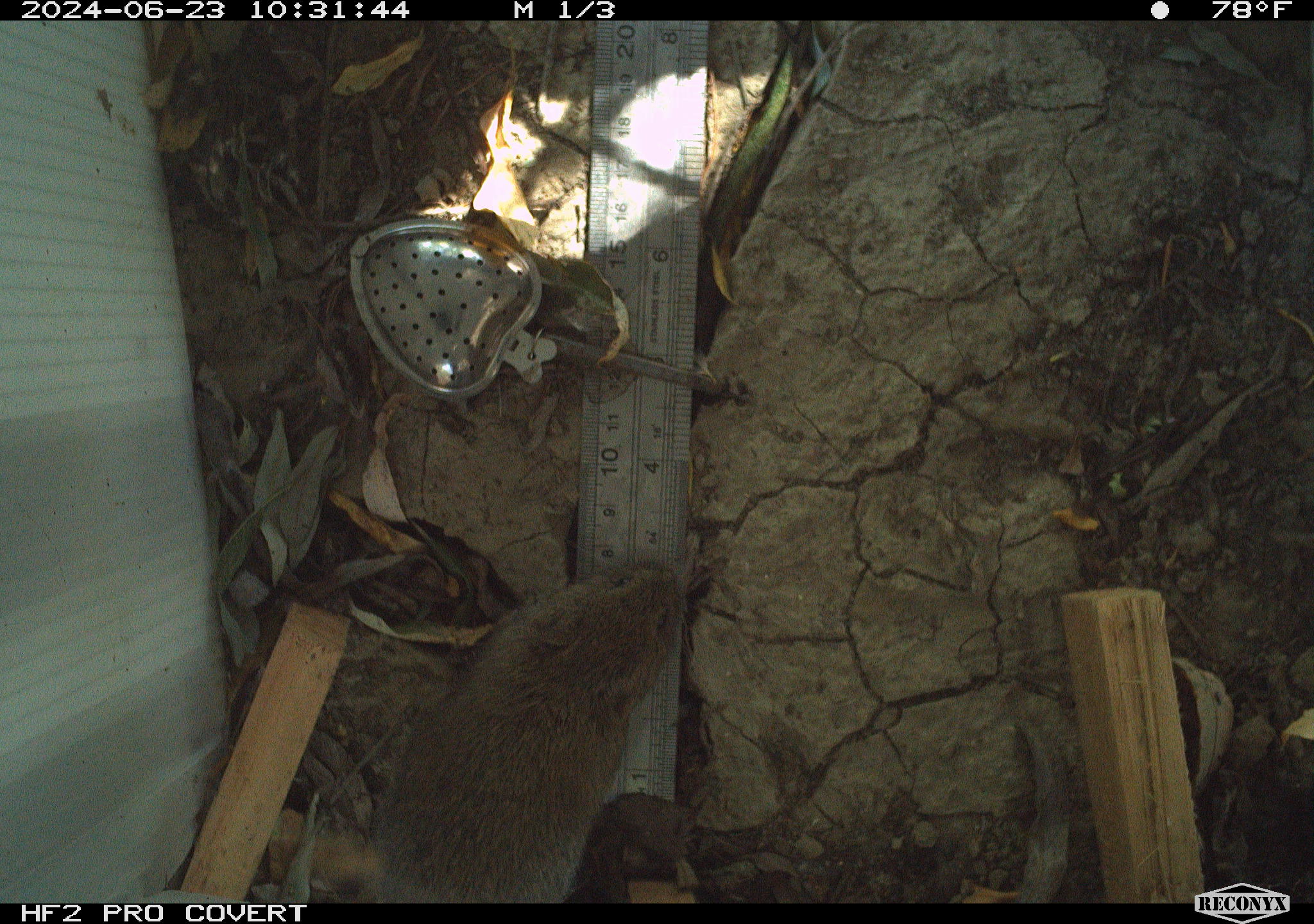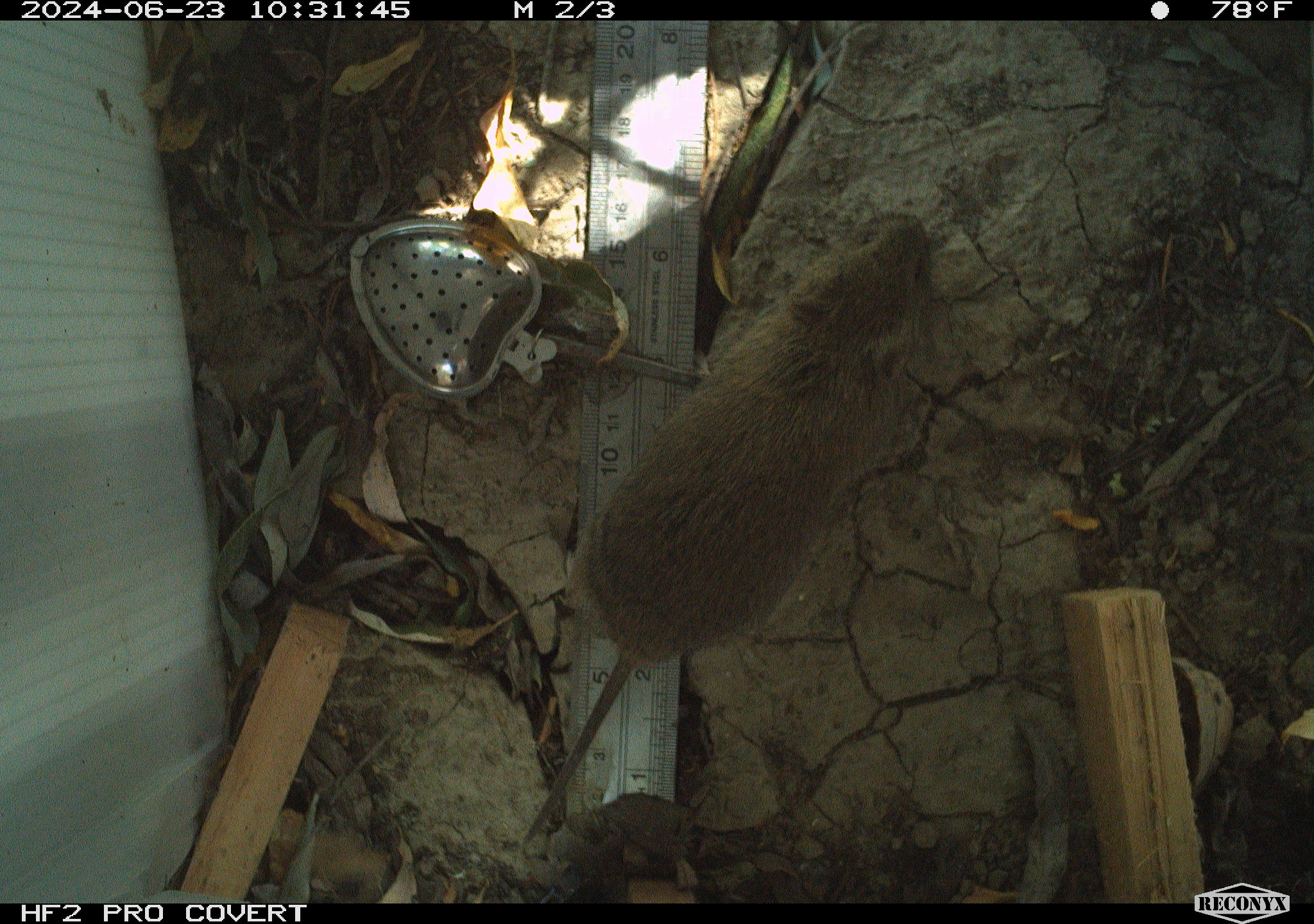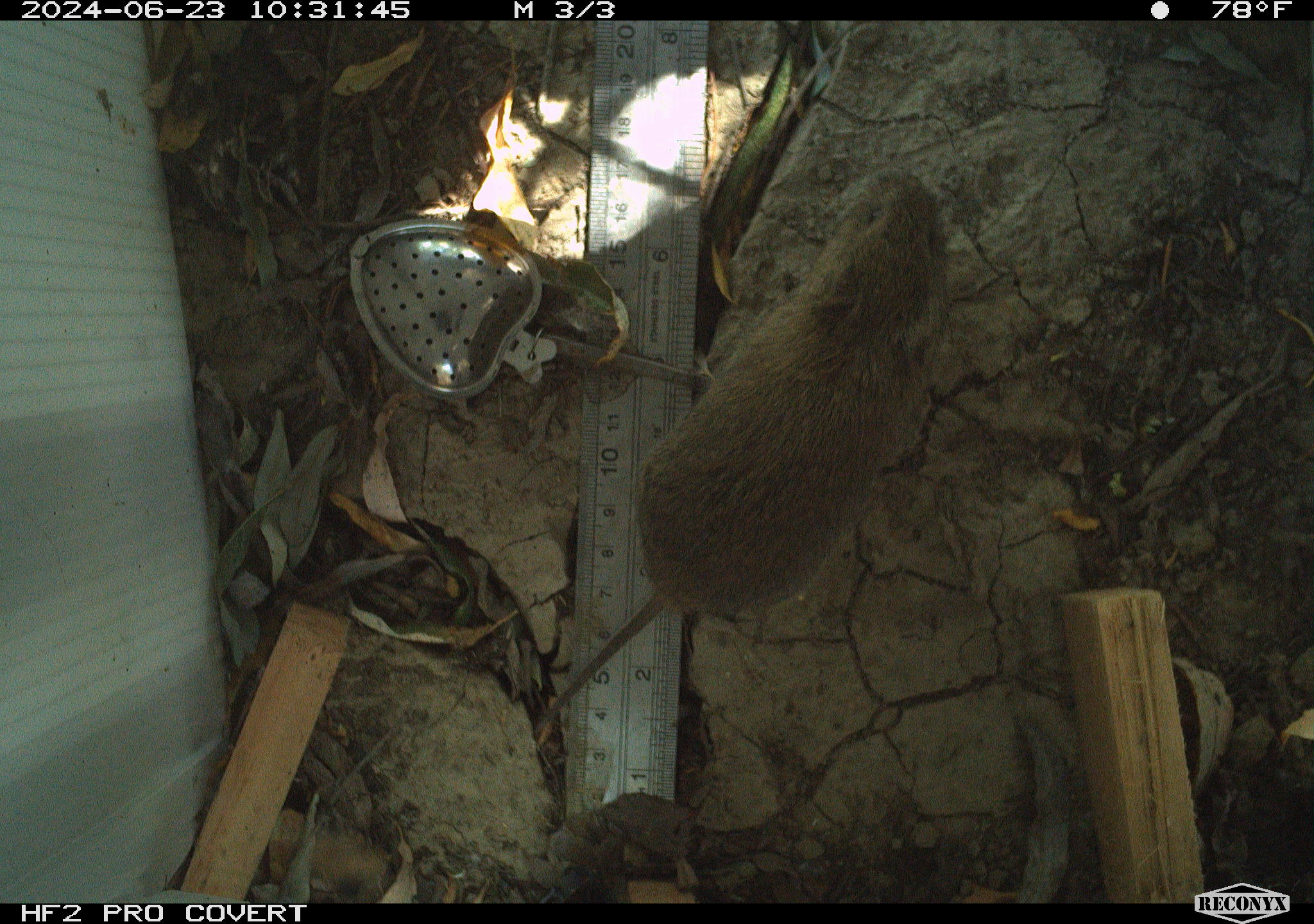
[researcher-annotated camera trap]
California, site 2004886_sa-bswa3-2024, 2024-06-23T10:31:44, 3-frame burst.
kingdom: Animalia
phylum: Chordata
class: Mammalia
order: Rodentia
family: Cricetidae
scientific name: Arvicolinae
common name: voles, lemmings, and muskrats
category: arvicolinae subfamily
Arvicolinae subfamily (voles, lemmings, and muskrats) (Arvicolinae).